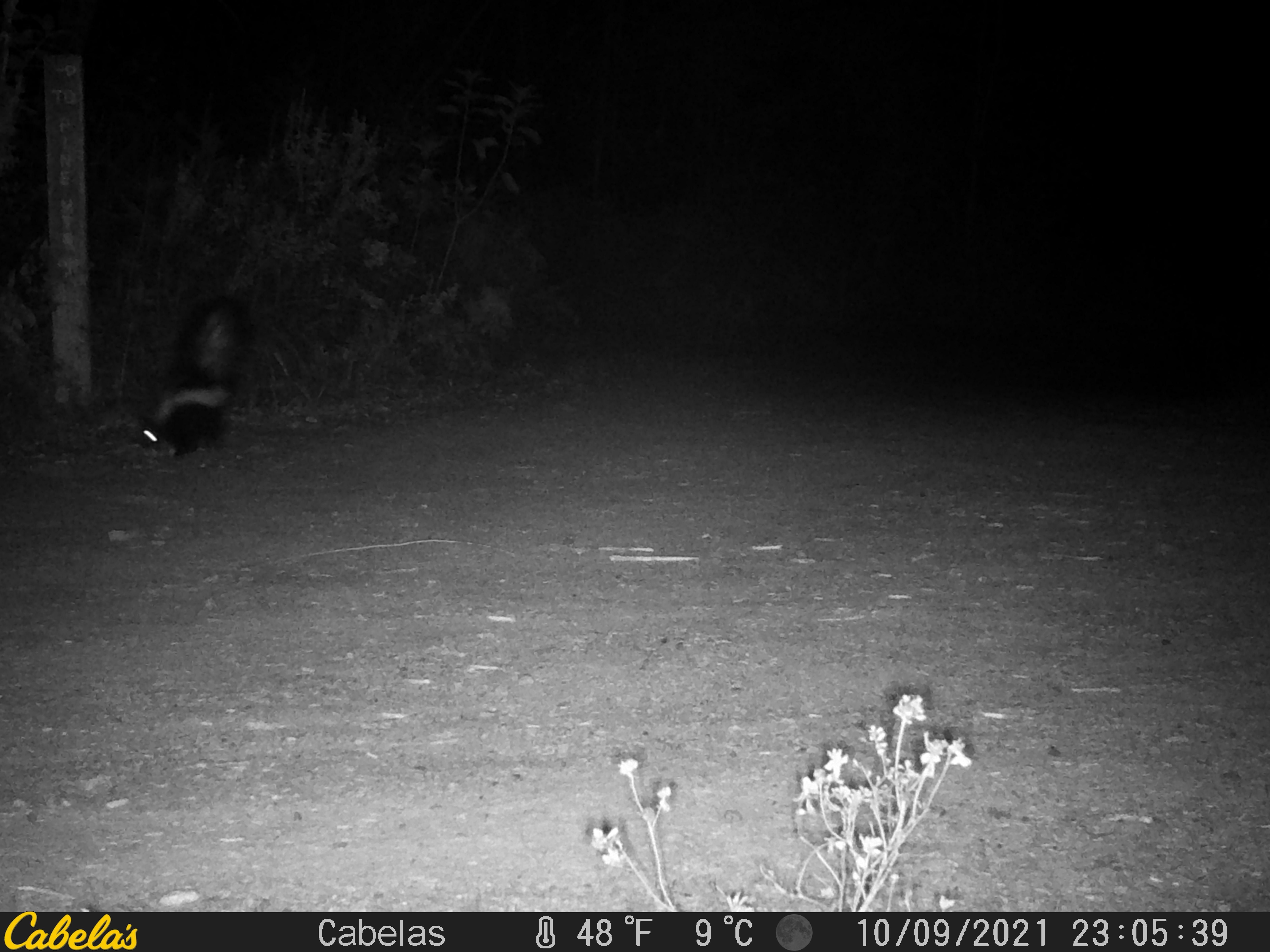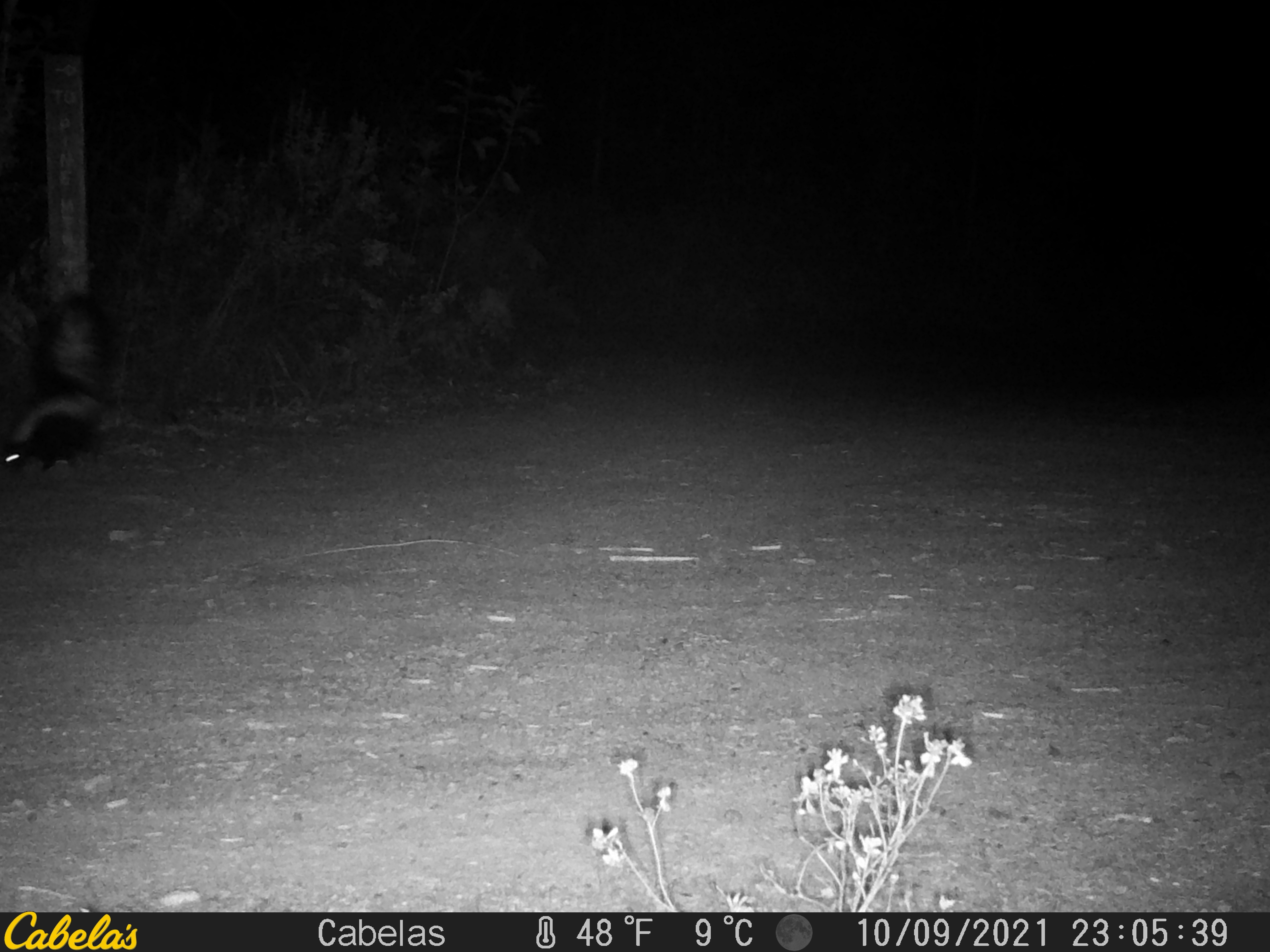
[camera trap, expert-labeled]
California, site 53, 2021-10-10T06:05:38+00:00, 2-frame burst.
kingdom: Animalia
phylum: Chordata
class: Mammalia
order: Carnivora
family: Mephitidae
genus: Mephitis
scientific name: Mephitis mephitis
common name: striped skunk